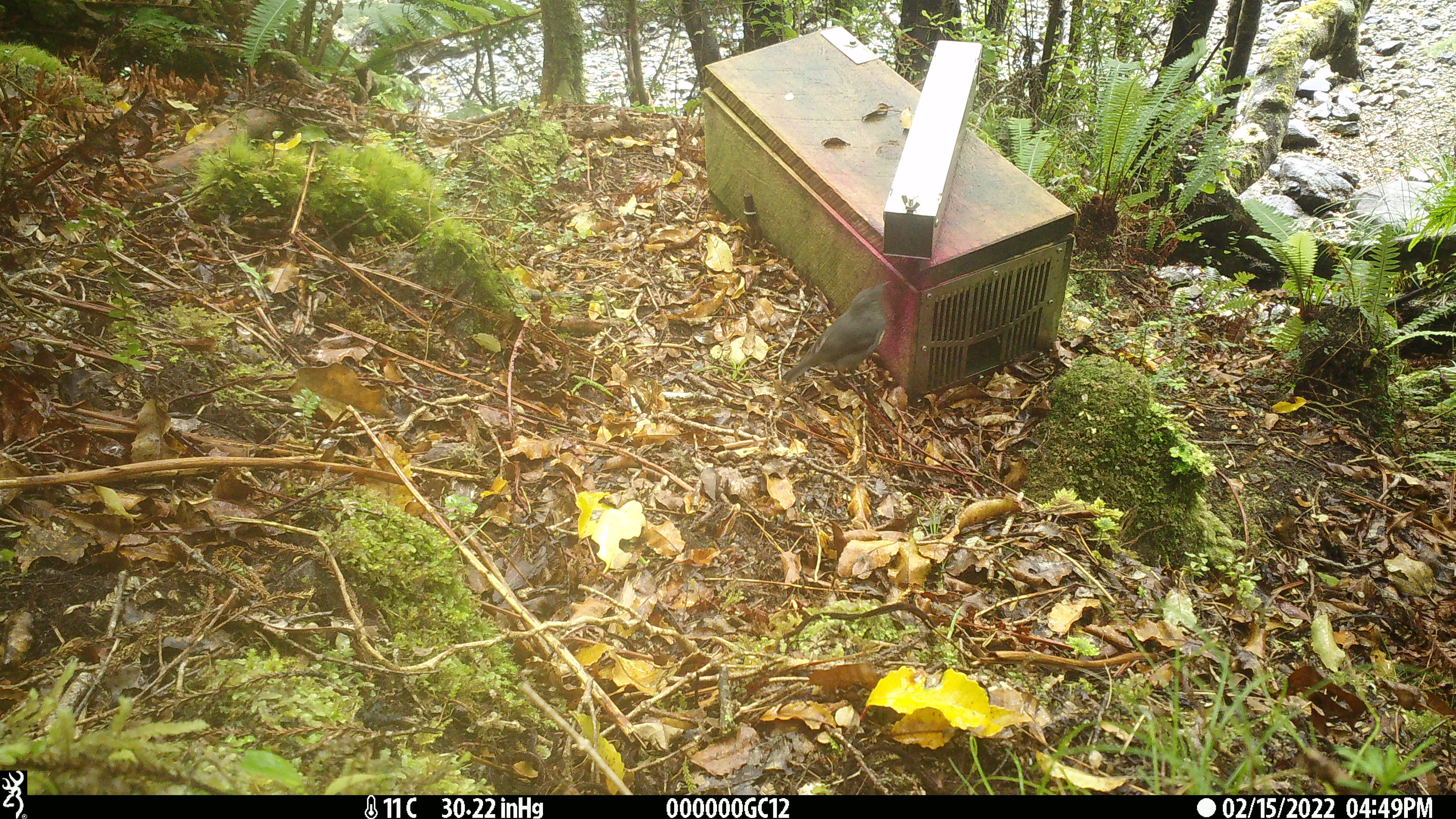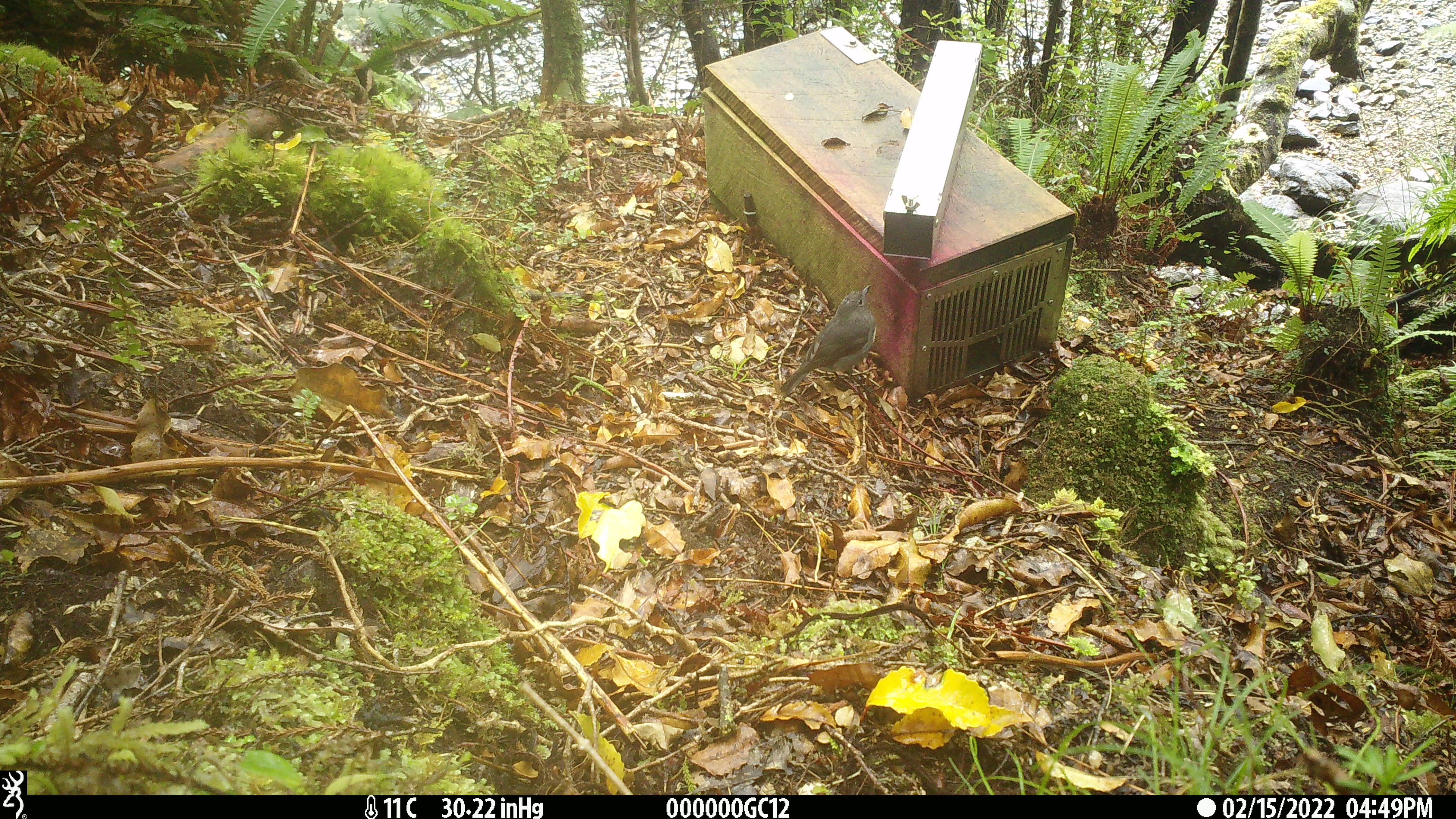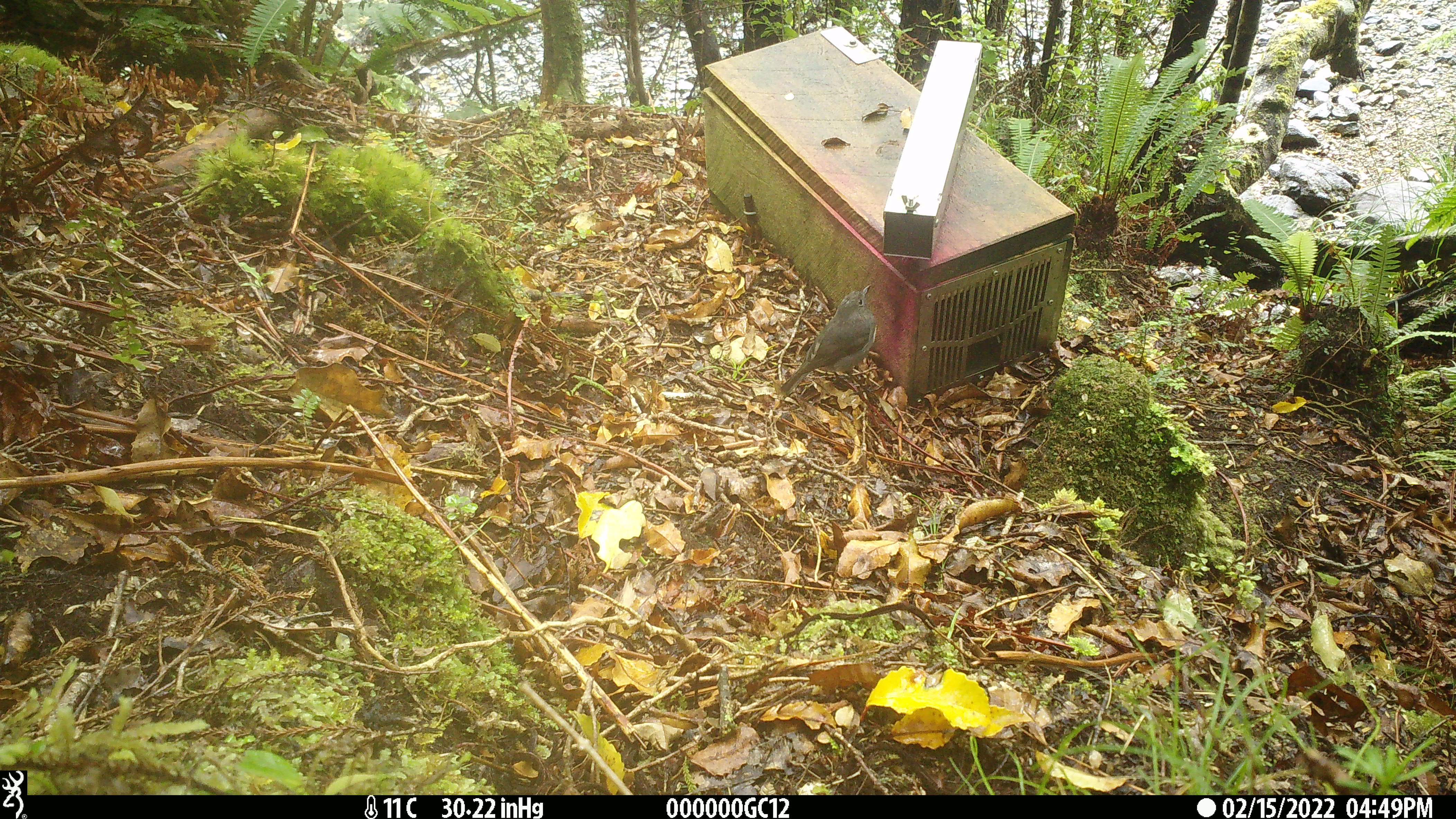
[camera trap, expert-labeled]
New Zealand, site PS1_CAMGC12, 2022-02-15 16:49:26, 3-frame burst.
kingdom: Animalia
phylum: Chordata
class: Aves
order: Passeriformes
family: Petroicidae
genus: Petroica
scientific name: Petroica australis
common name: new zealand robin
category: robin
Robin (new zealand robin) (Petroica australis).